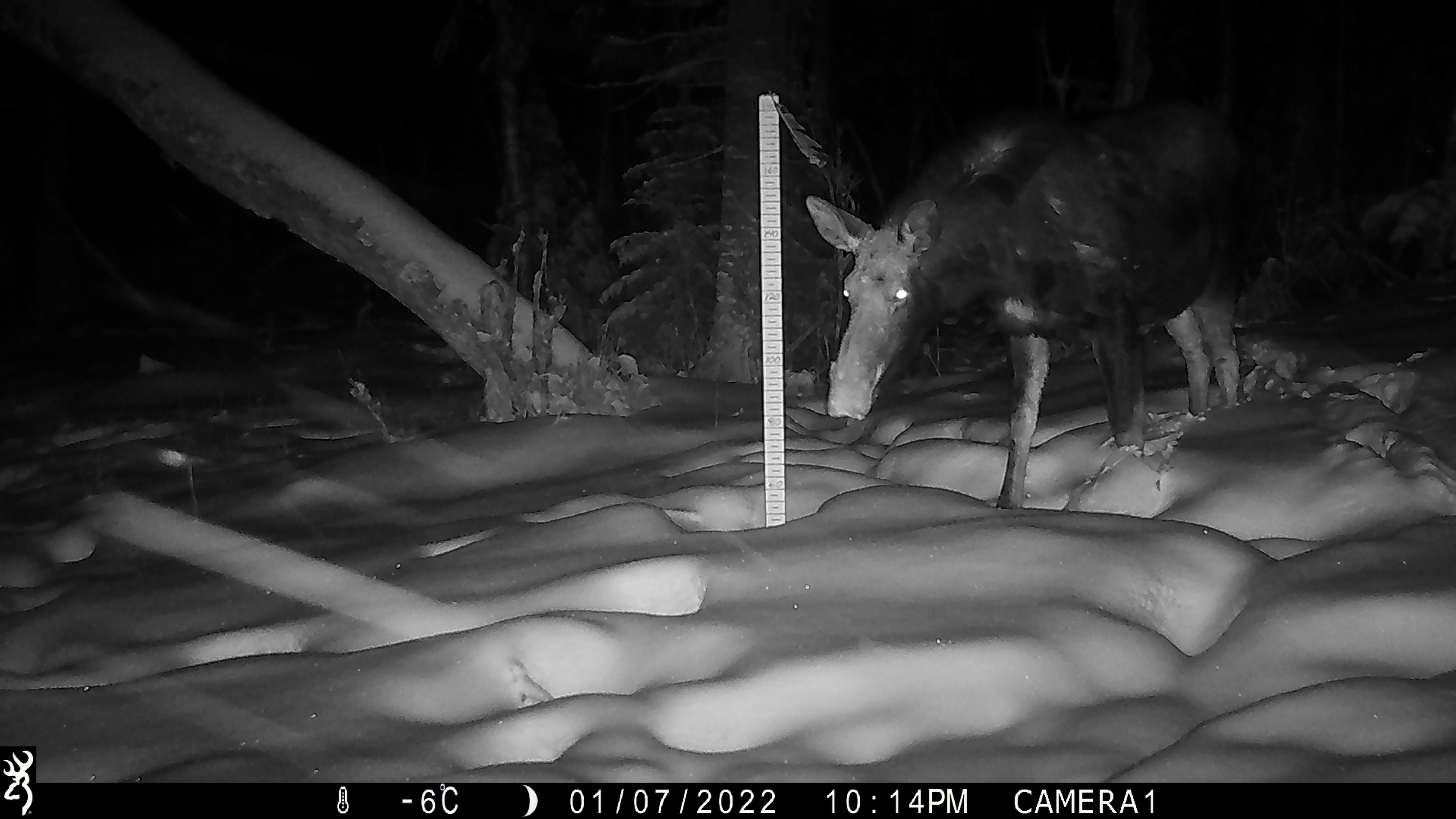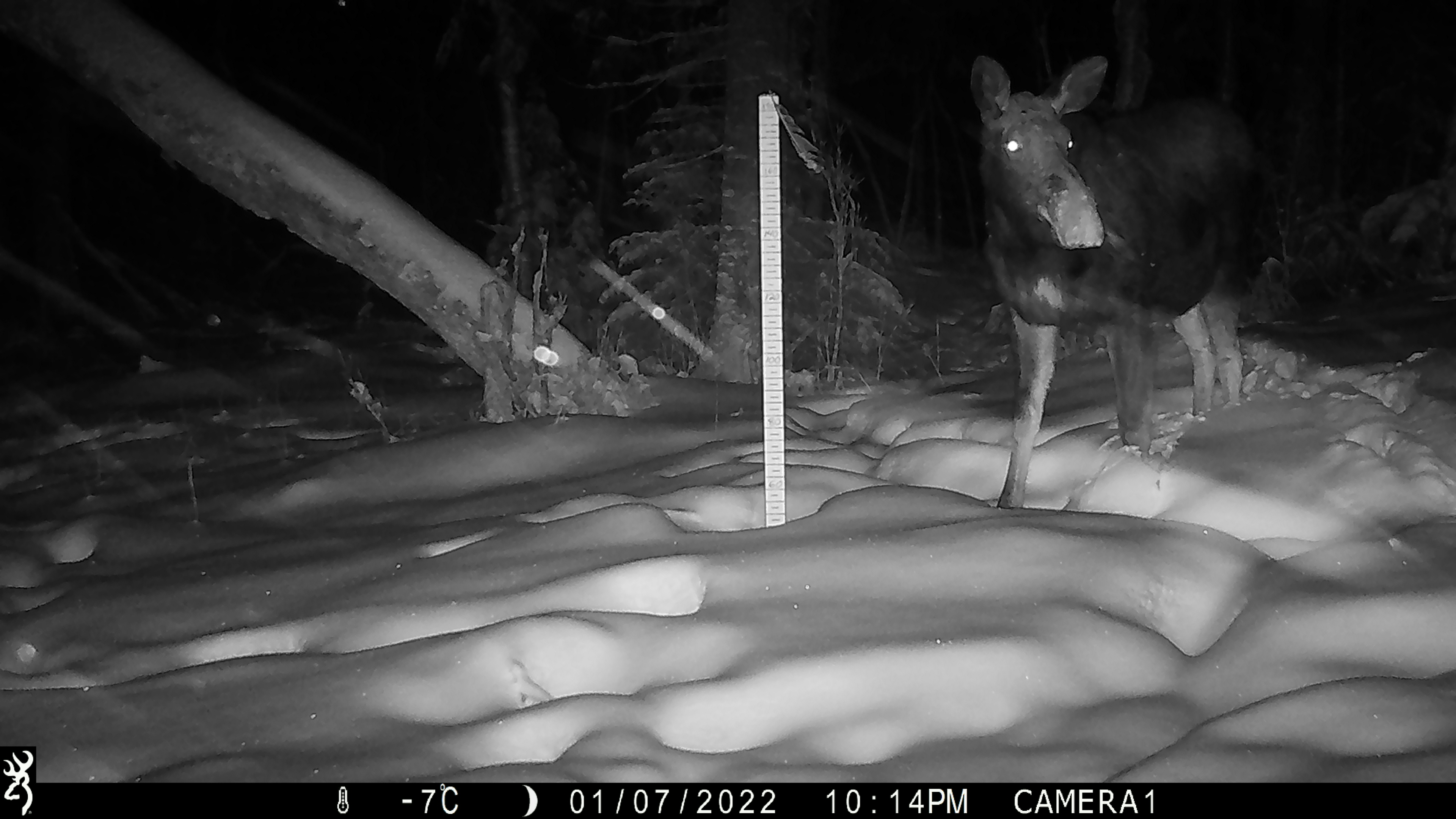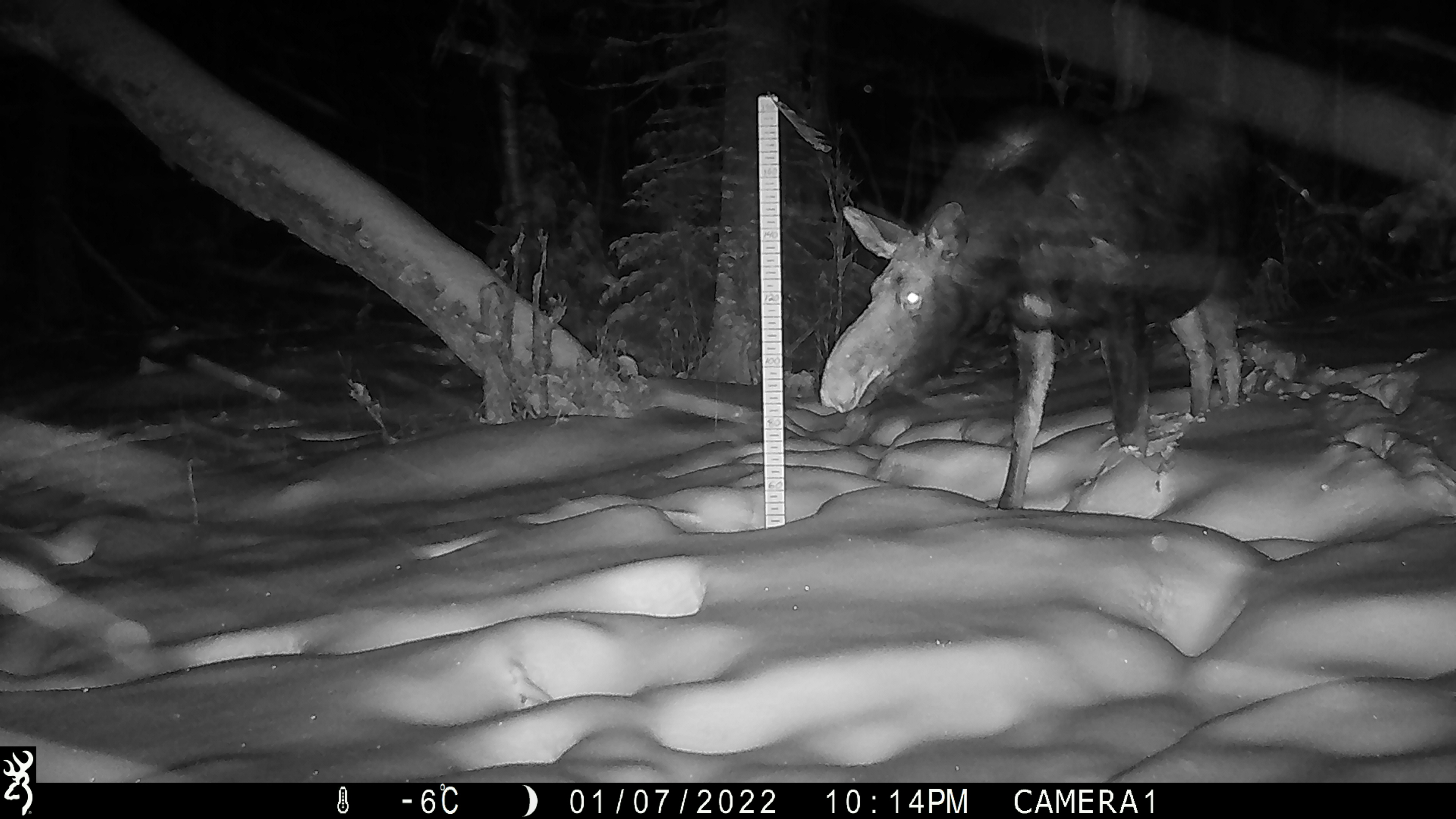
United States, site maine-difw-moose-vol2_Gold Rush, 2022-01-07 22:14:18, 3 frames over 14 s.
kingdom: Animalia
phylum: Chordata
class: Mammalia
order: Artiodactyla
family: Cervidae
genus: Alces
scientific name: Alces alces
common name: moose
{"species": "moose (Alces alces)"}